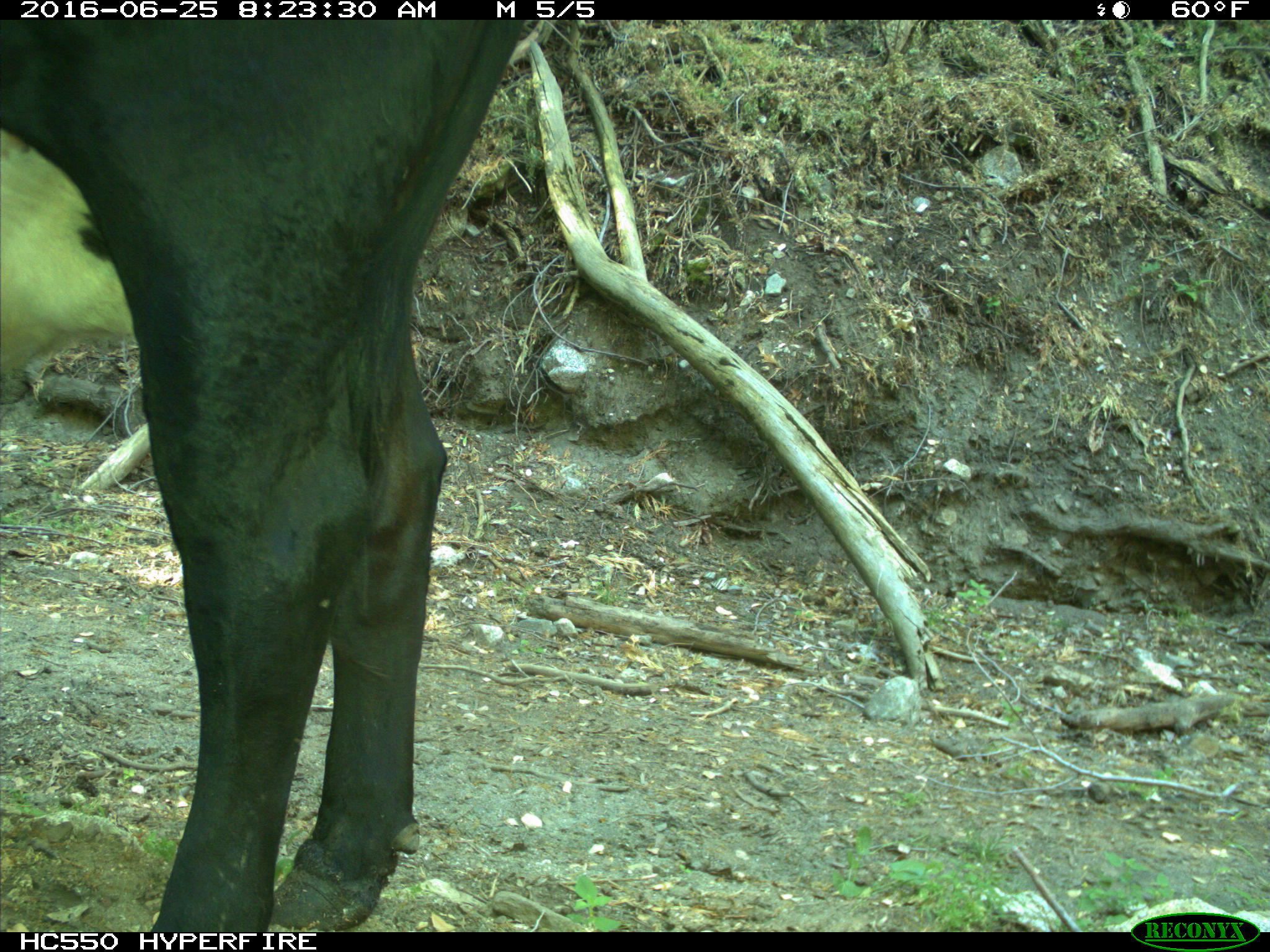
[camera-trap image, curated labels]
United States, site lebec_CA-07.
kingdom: Animalia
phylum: Chordata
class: Mammalia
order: Artiodactyla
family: Bovidae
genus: Bos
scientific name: Bos taurus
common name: domestic cow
Bos taurus (domestic cow).